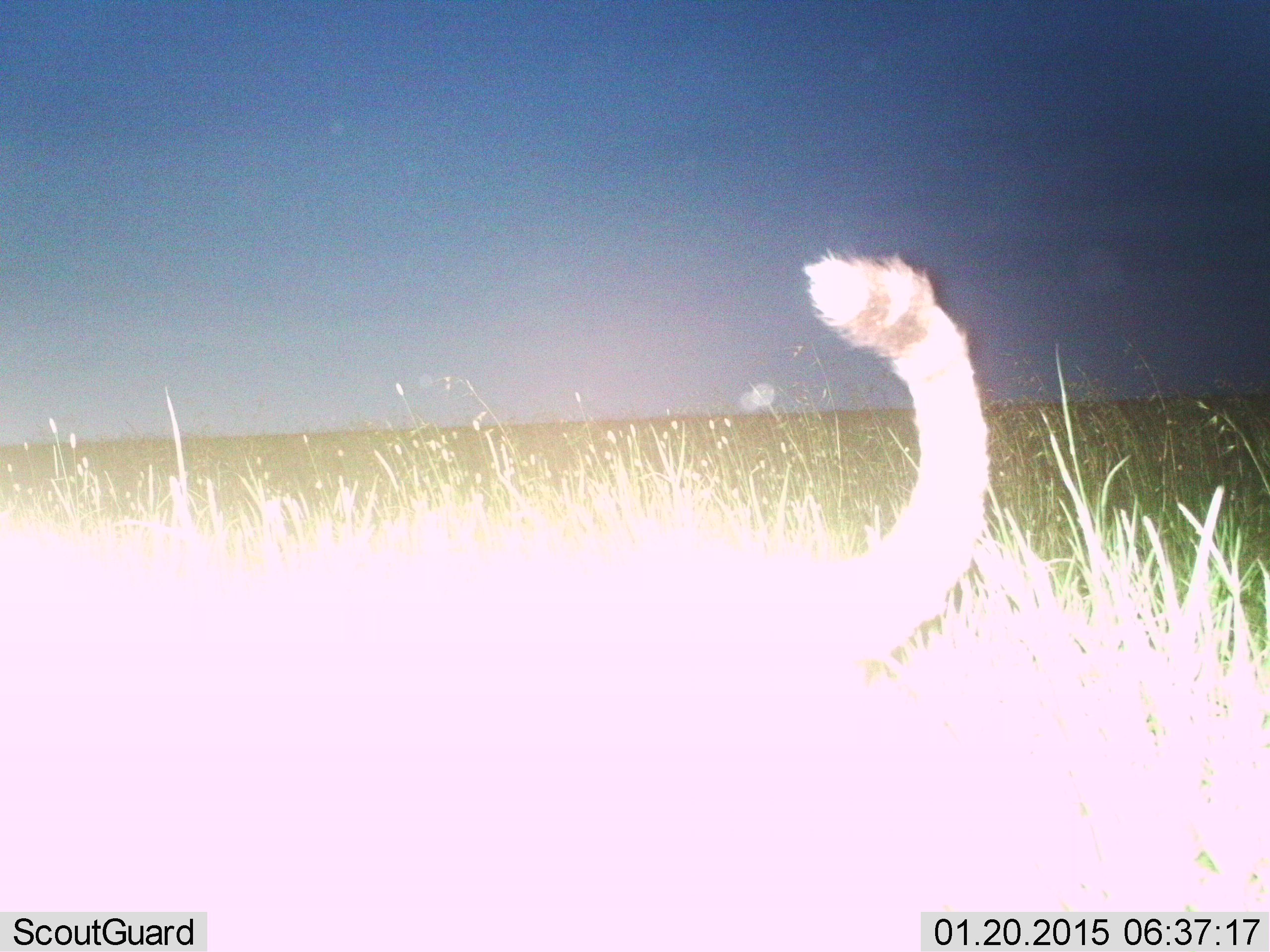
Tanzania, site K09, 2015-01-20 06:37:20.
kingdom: Animalia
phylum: Chordata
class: Mammalia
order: Carnivora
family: Felidae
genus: Acinonyx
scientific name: Acinonyx jubatus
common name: cheetah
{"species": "cheetah (Acinonyx jubatus)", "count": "1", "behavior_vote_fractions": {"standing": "50%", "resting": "10%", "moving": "40%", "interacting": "0%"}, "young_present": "0%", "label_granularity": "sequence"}